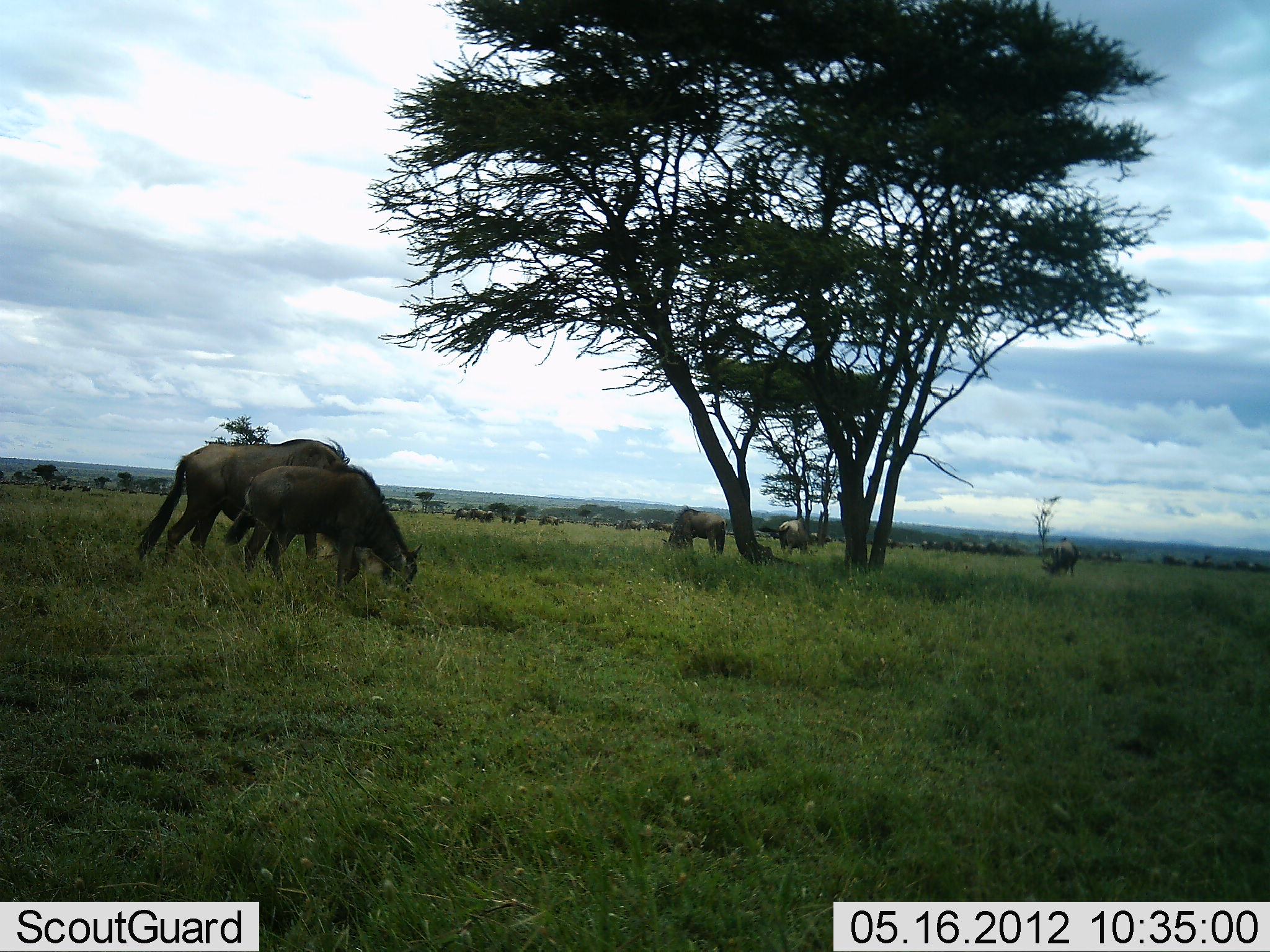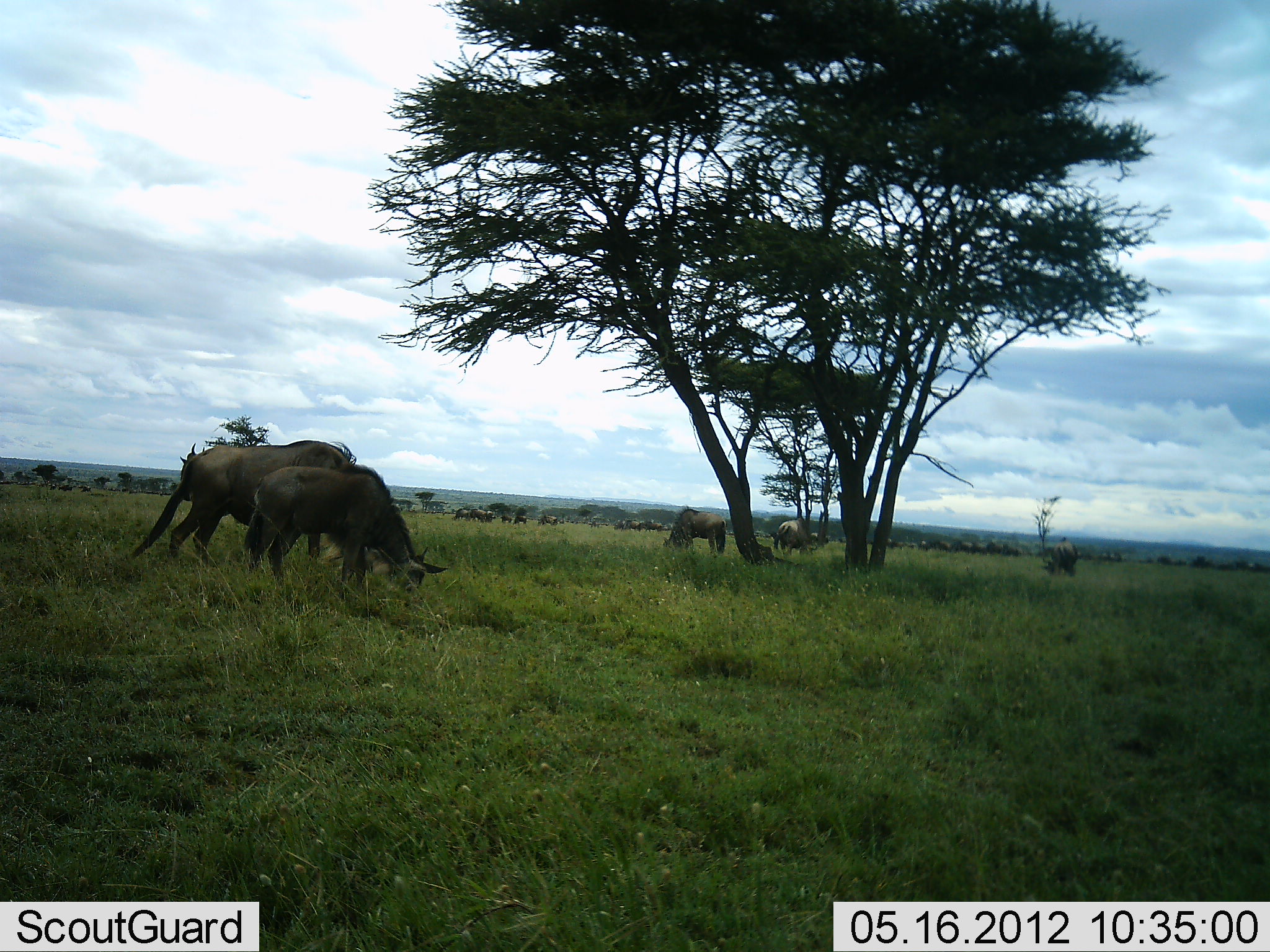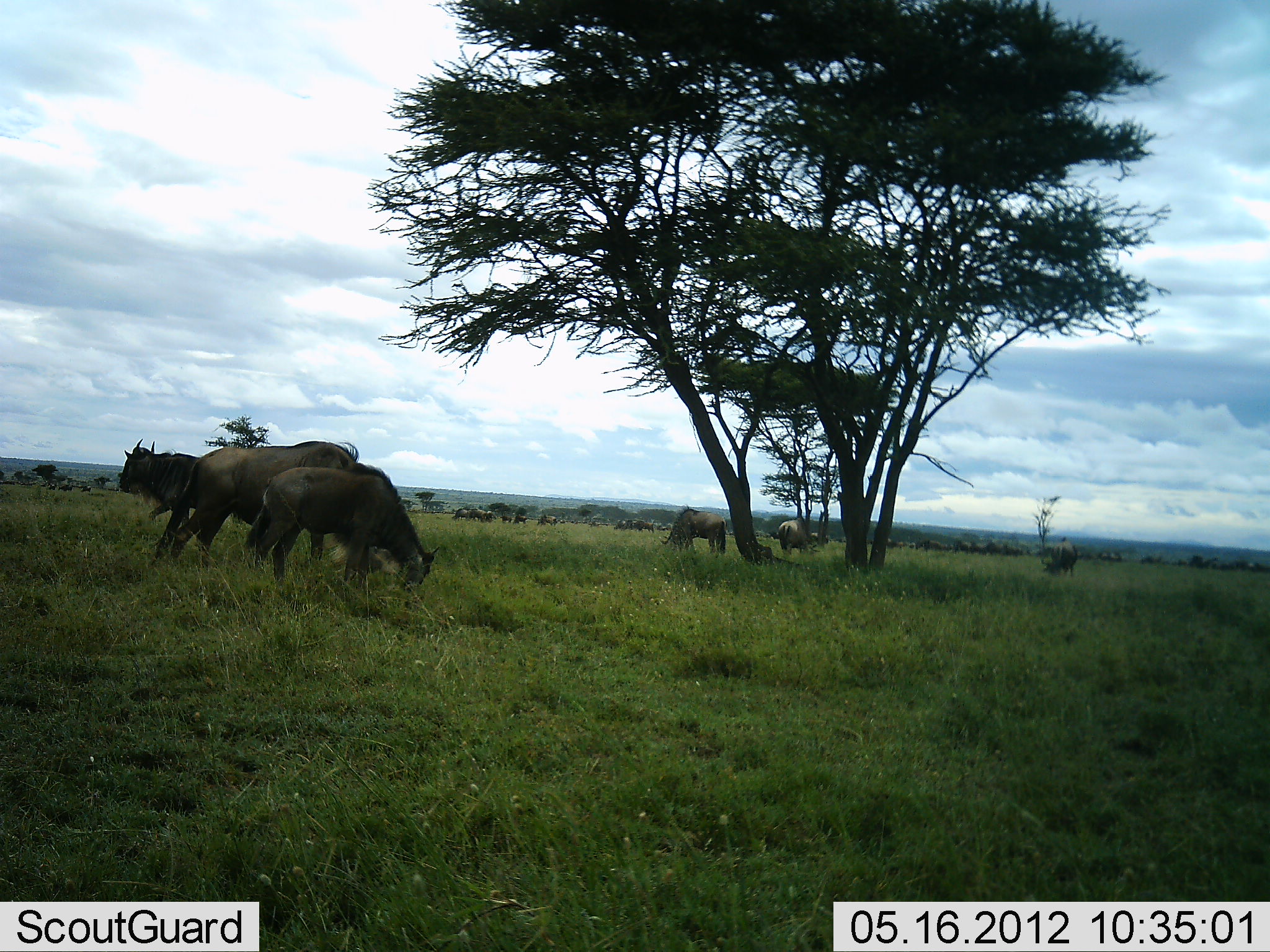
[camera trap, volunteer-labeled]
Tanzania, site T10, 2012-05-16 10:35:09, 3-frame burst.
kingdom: Animalia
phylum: Chordata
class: Mammalia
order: Artiodactyla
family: Bovidae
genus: Connochaetes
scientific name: Connochaetes taurinus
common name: blue wildebeest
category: wildebeest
Wildebeest (blue wildebeest) (Connochaetes taurinus), count 11-50. Behavior (volunteer vote fractions): standing 10%, resting 0%, moving 20%, interacting 0%. Young present (vote fraction): 10%. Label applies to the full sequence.